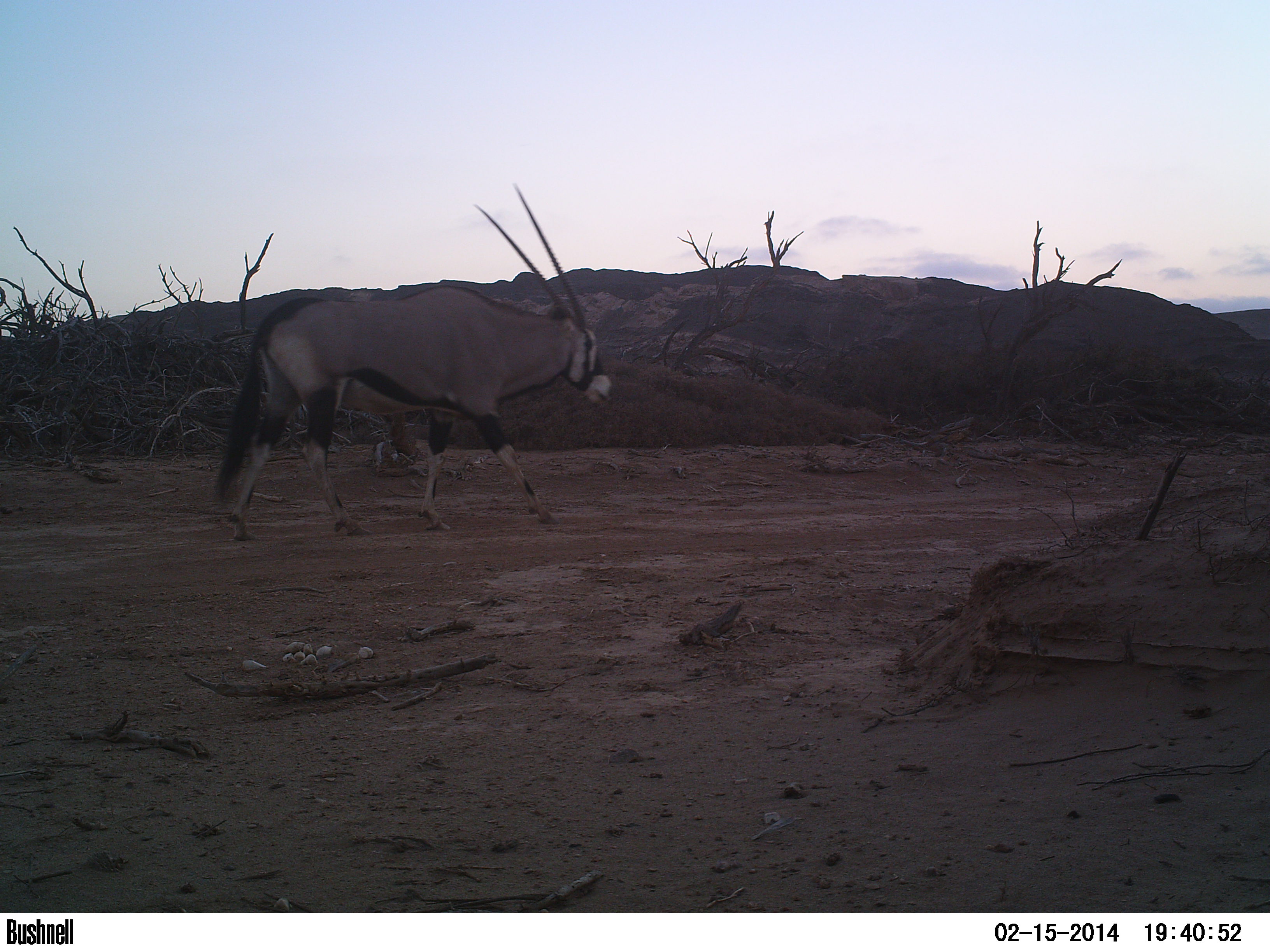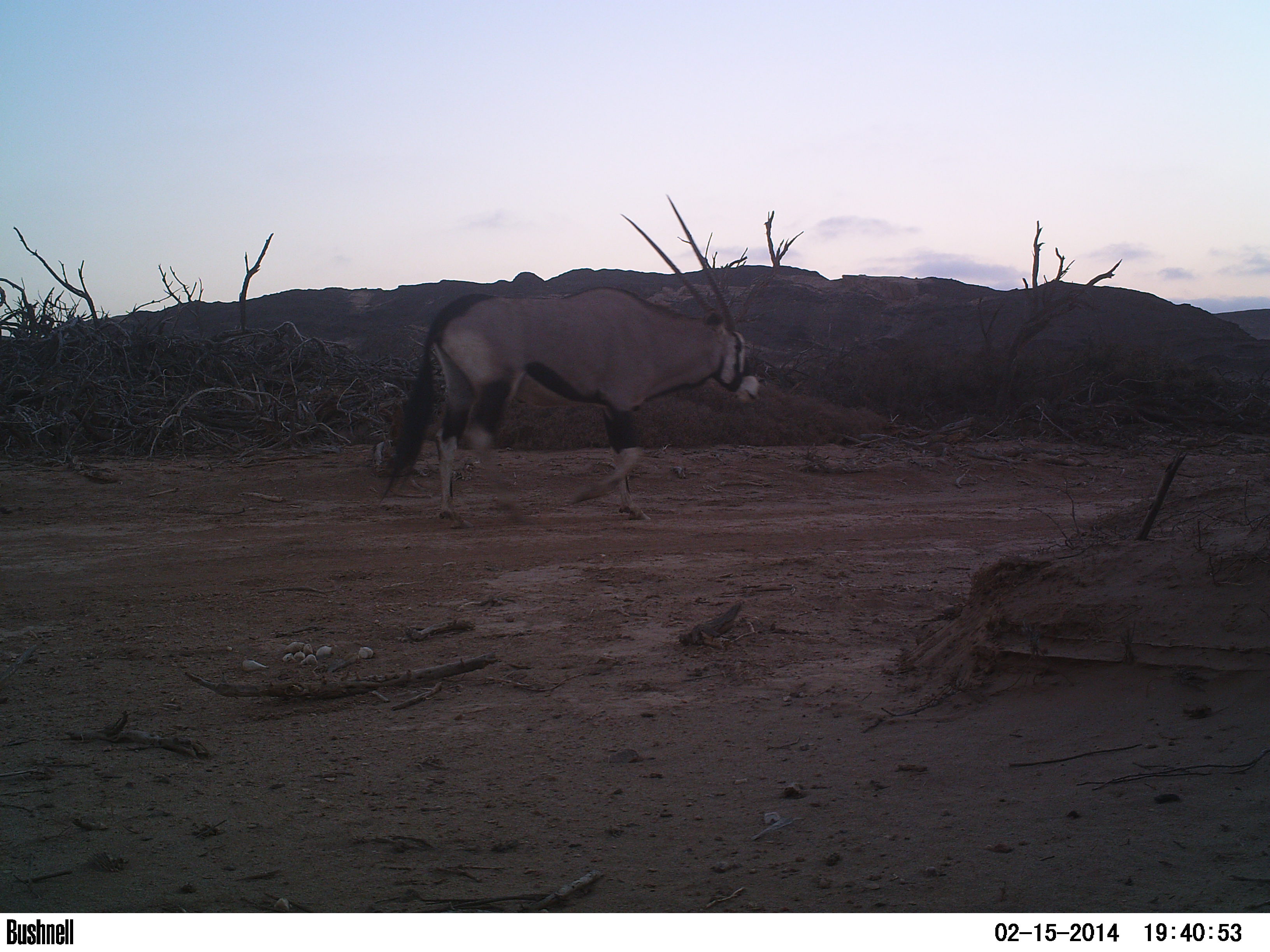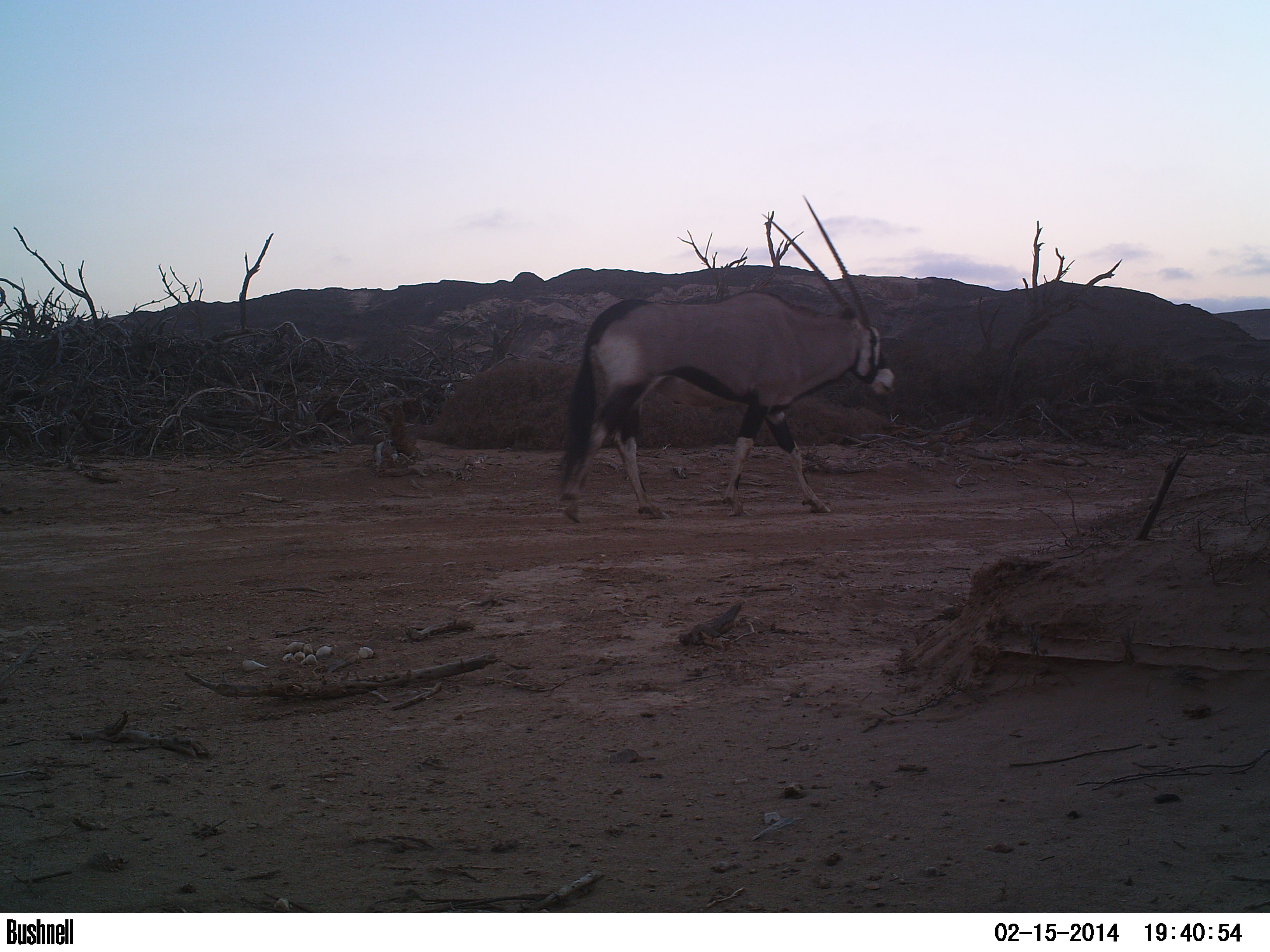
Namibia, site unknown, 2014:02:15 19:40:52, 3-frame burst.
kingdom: Animalia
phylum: Chordata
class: Mammalia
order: Artiodactyla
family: Bovidae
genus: Oryx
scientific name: Oryx gazella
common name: gemsbok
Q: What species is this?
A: Oryx gazella (gemsbok).